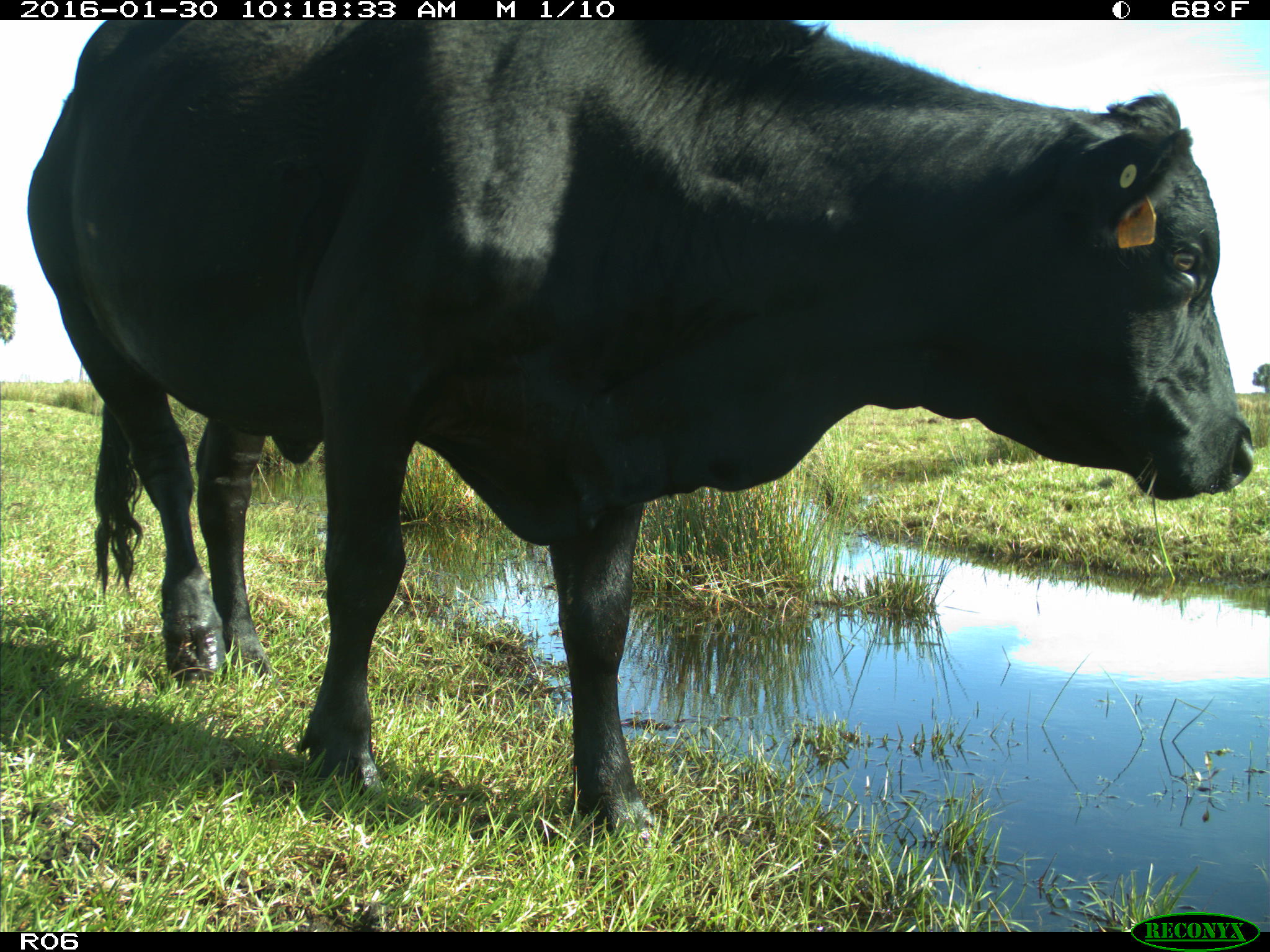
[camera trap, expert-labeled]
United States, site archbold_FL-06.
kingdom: Animalia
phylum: Chordata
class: Mammalia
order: Artiodactyla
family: Bovidae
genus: Bos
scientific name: Bos taurus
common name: domestic cow